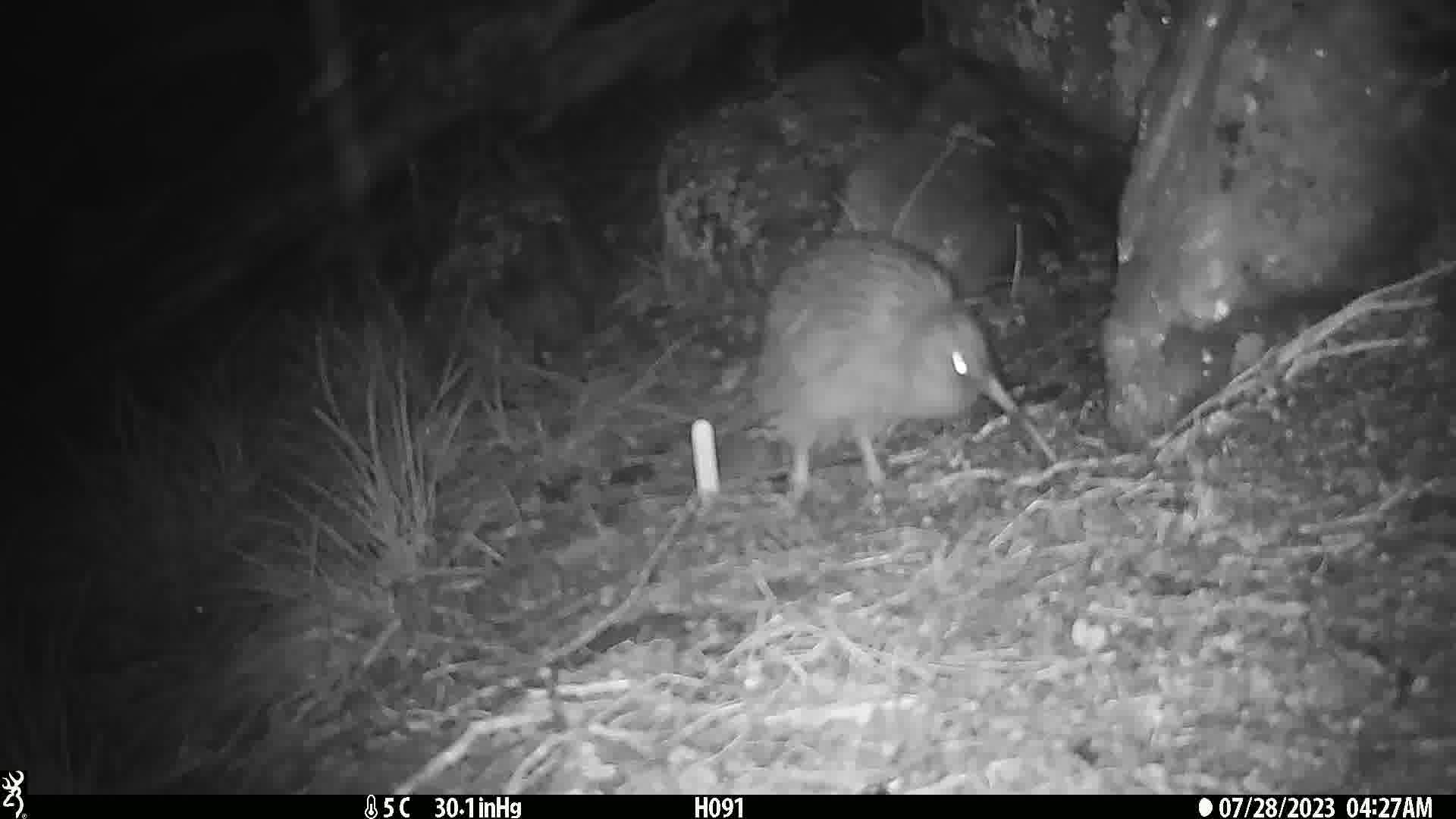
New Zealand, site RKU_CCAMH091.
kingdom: Animalia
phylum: Chordata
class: Aves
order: Apterygiformes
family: Apterygidae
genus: Apteryx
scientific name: Apteryx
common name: kiwi